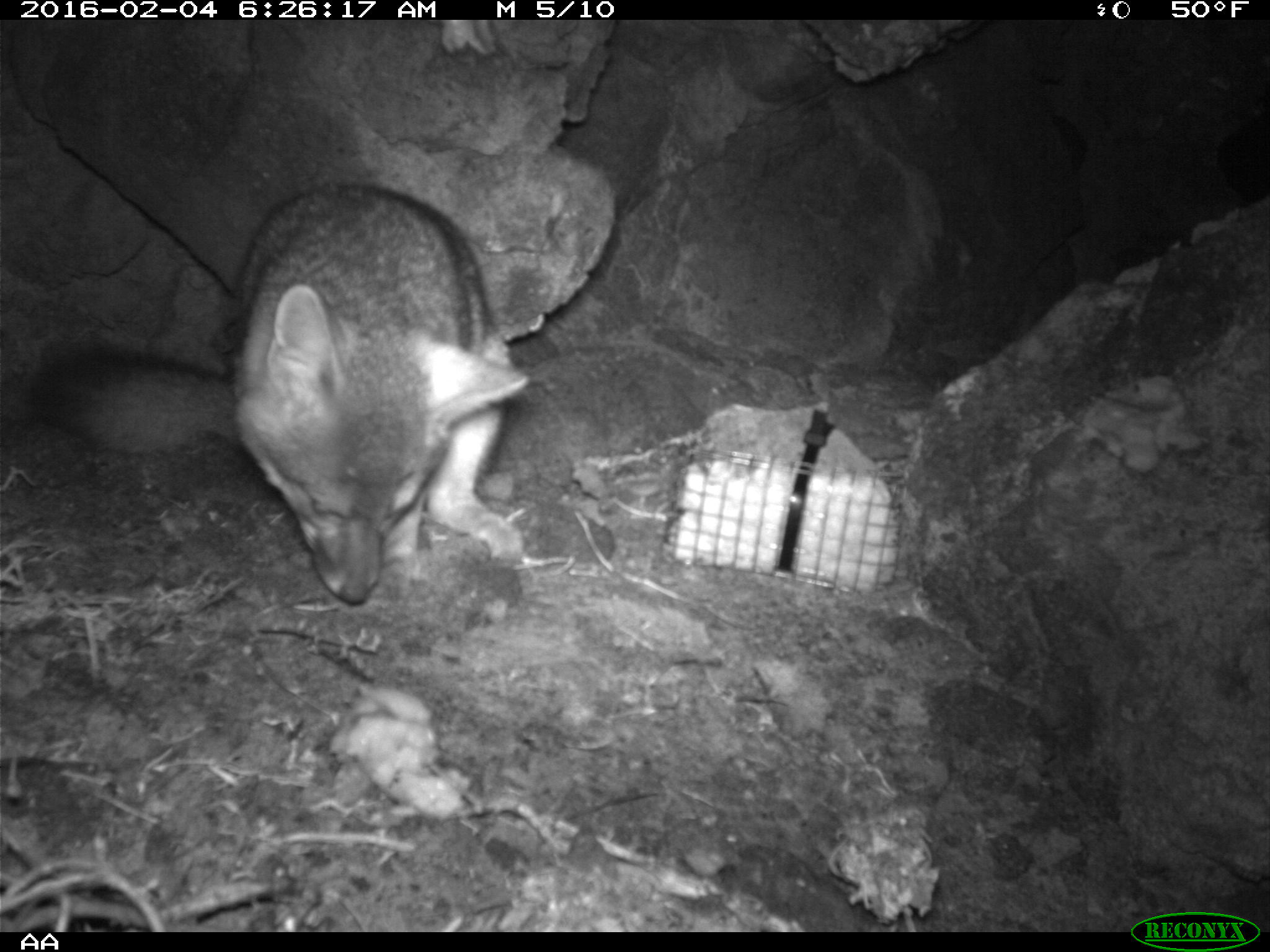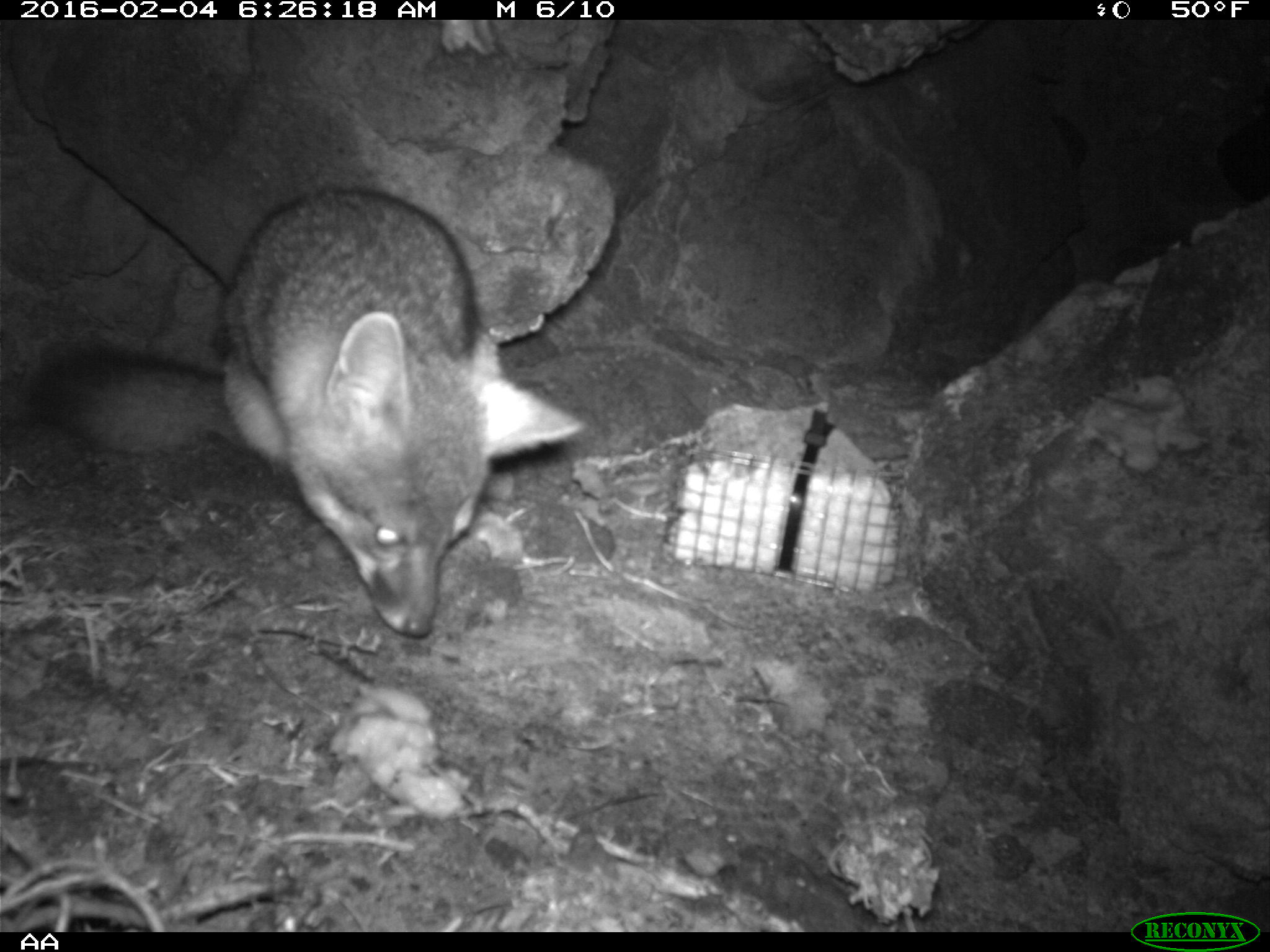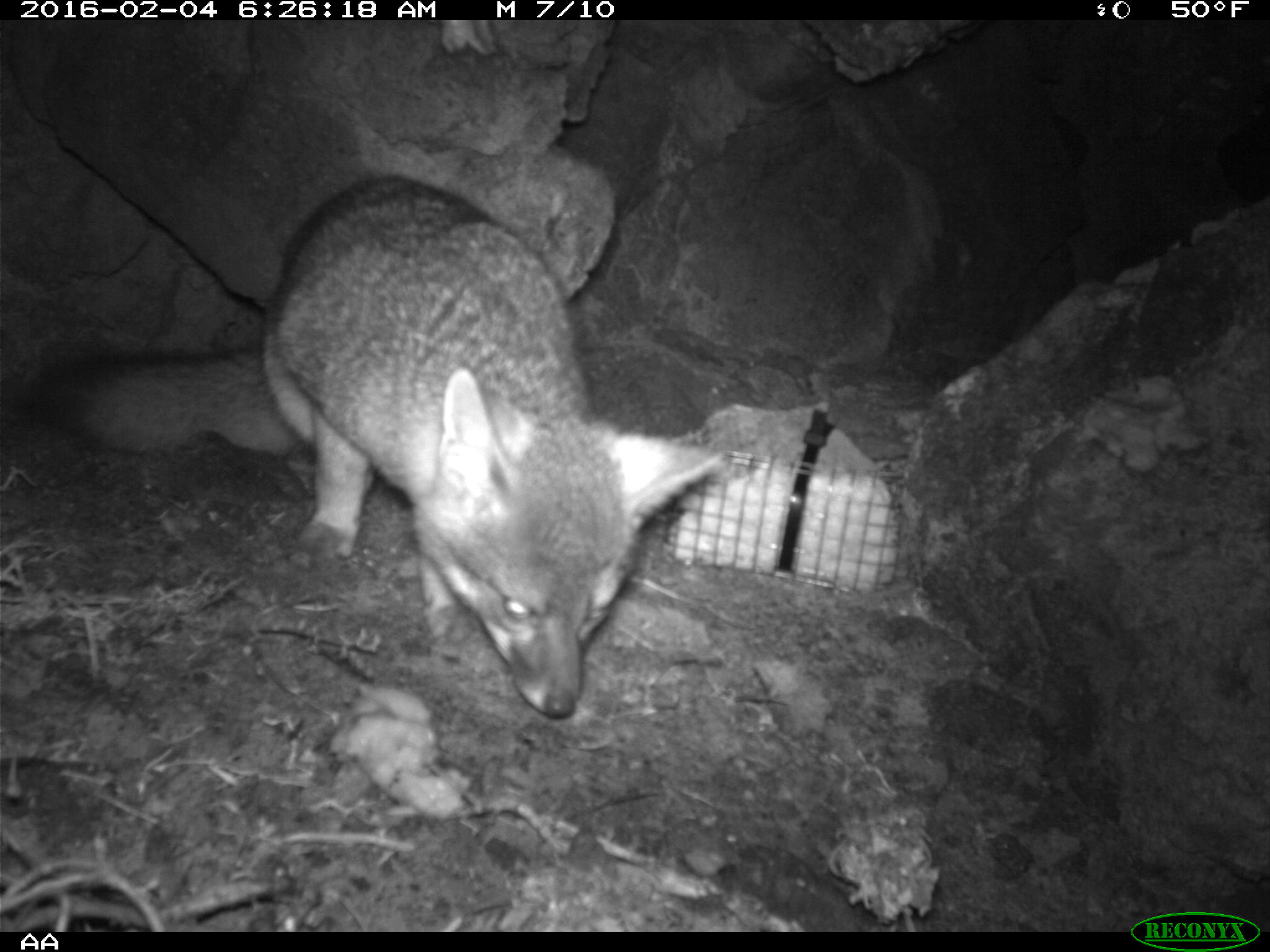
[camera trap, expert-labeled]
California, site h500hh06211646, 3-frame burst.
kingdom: Animalia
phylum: Chordata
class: Mammalia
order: Carnivora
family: Canidae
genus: Urocyon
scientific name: Urocyon littoralis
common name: island fox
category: fox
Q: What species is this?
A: Fox (island fox) (Urocyon littoralis).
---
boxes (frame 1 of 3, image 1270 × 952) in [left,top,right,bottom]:
fox: [28,184,528,604]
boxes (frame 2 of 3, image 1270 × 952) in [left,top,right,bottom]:
fox: [31,187,585,638]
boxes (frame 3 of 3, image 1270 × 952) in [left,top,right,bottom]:
fox: [34,174,724,721]